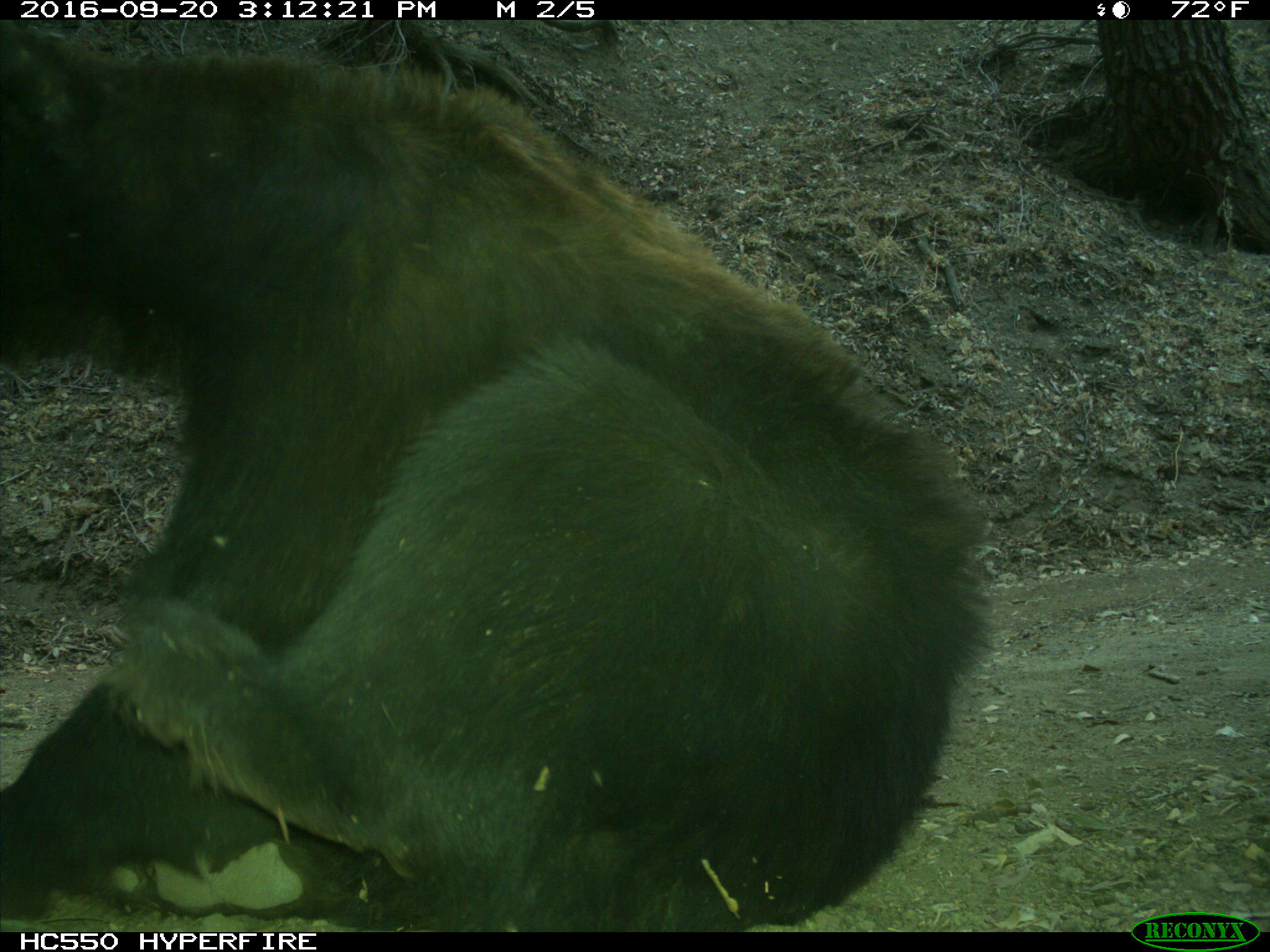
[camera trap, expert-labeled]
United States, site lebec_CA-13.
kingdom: Animalia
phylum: Chordata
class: Mammalia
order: Carnivora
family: Ursidae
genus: Ursus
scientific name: Ursus americanus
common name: american black bear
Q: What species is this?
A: Ursus americanus (american black bear).